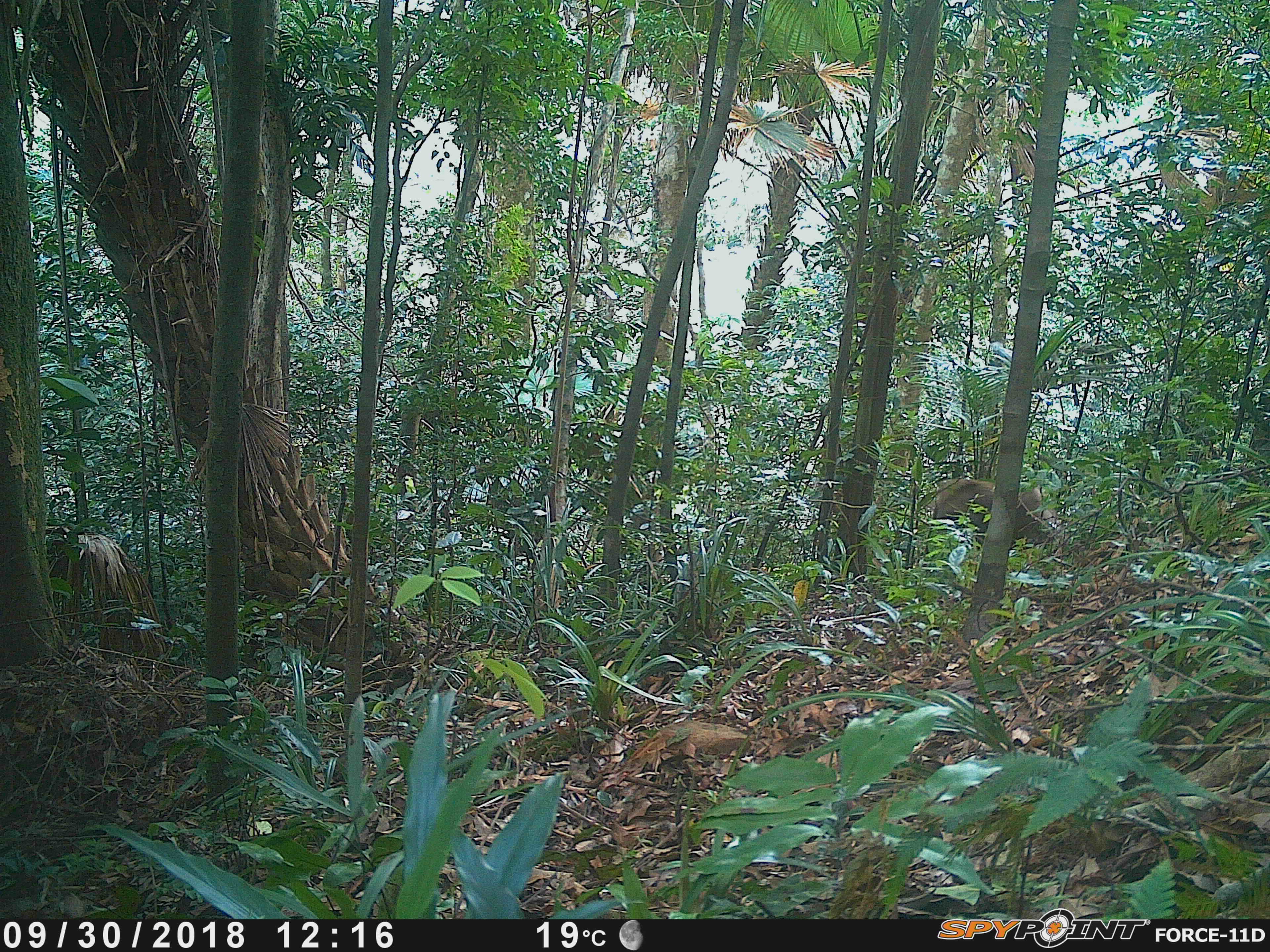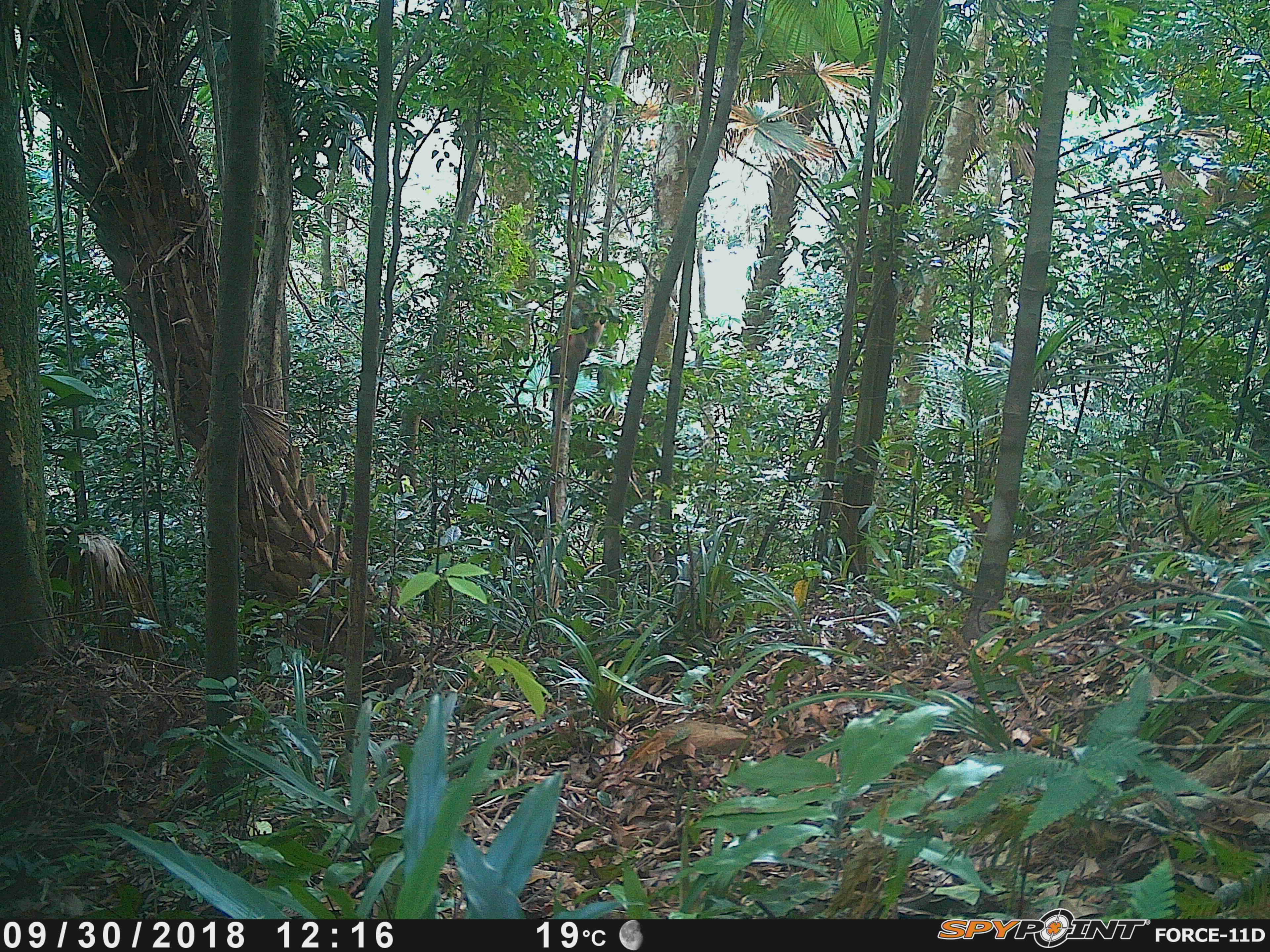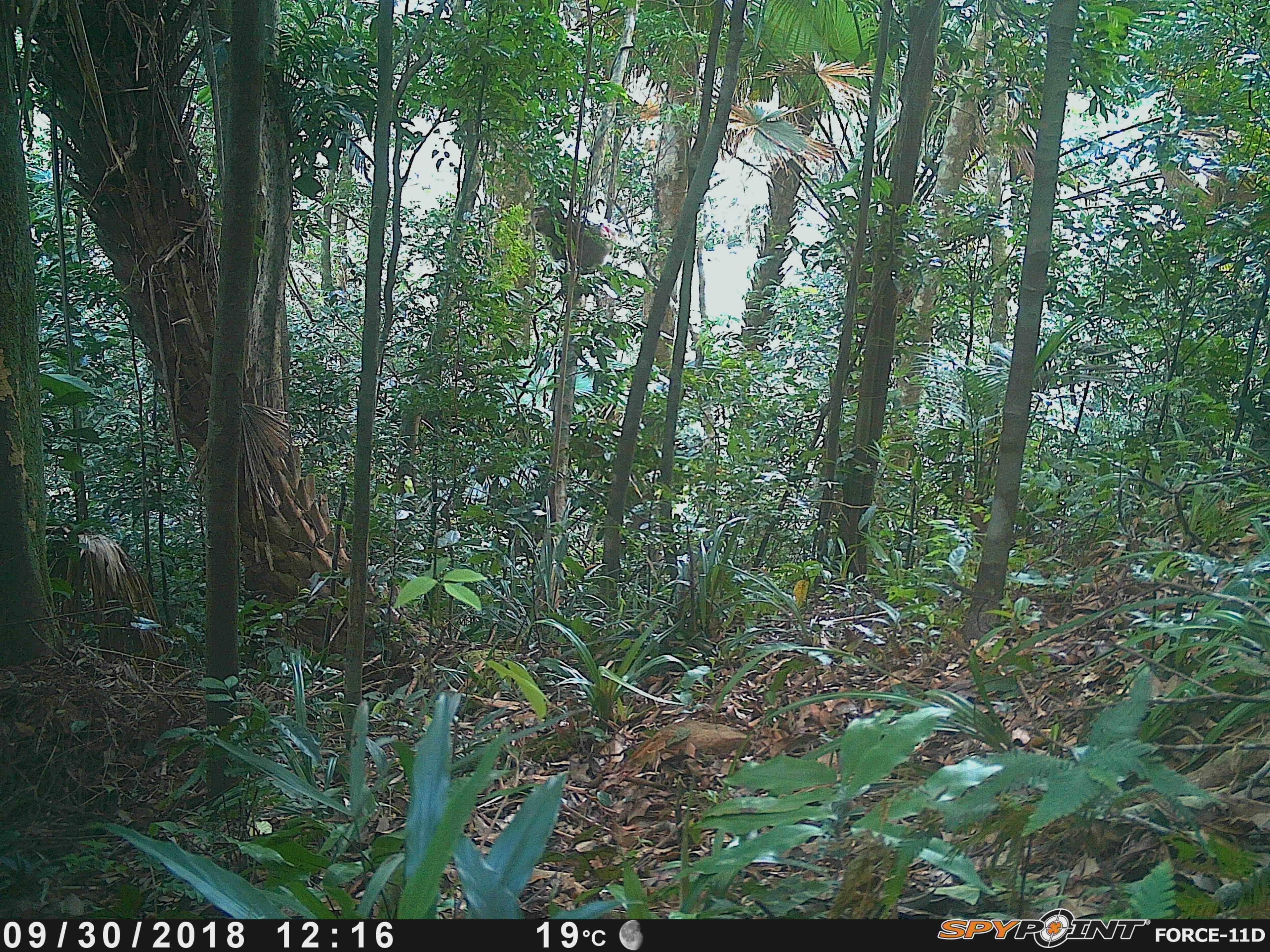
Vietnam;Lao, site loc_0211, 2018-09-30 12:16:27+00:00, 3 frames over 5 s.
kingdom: Animalia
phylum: Chordata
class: Mammalia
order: Primates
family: Cercopithecidae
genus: Macaca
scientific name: Macaca nemestrina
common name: pig-tailed macaque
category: pig tailed macaque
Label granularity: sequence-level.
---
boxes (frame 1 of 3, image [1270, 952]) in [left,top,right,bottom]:
pig tailed macaque: [934,478,1056,540]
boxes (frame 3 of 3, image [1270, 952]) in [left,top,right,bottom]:
pig tailed macaque: [528,204,617,276]